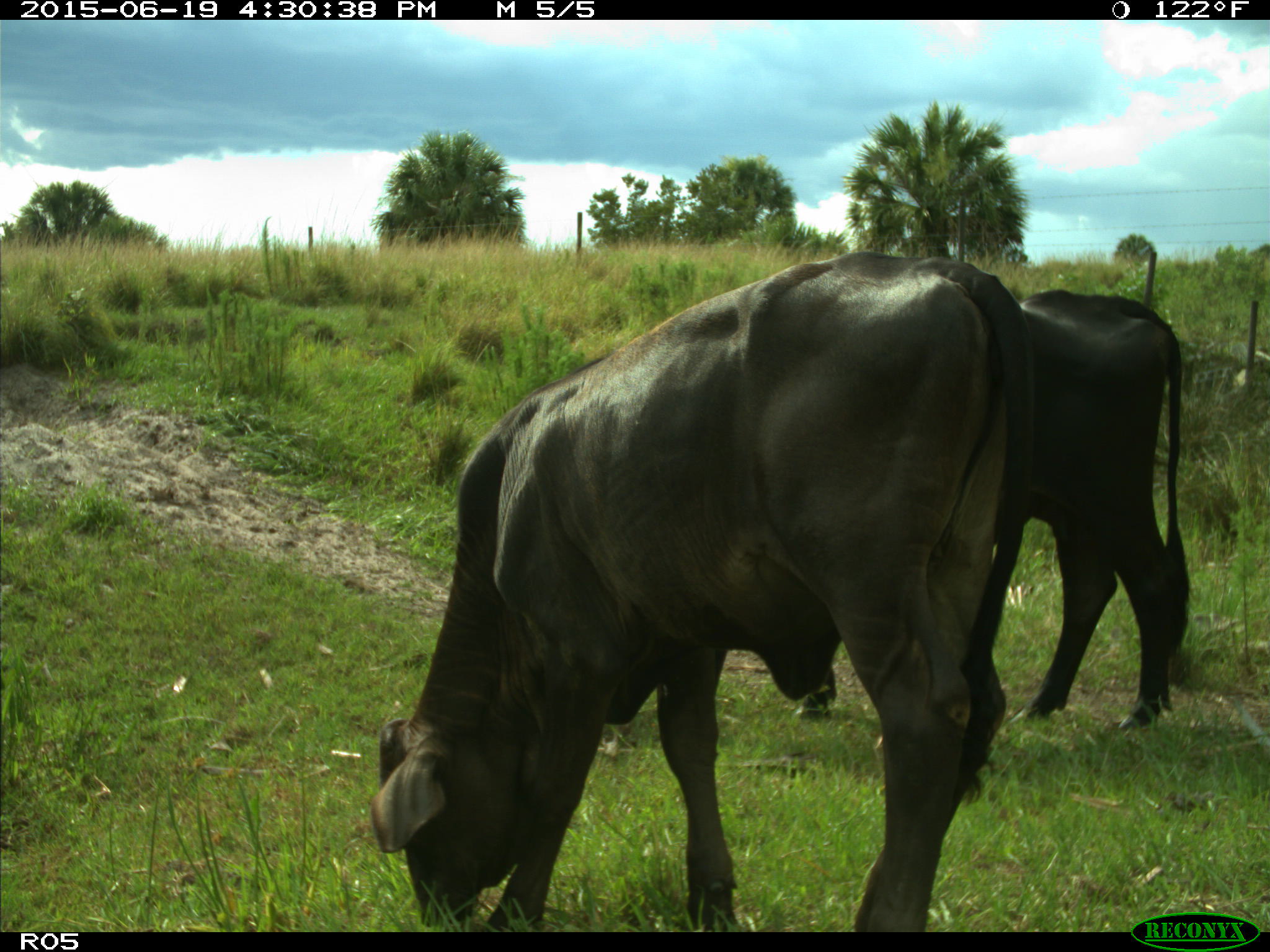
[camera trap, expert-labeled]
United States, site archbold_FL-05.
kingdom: Animalia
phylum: Chordata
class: Mammalia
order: Artiodactyla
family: Bovidae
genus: Bos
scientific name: Bos taurus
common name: domestic cow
Bos taurus (domestic cow).